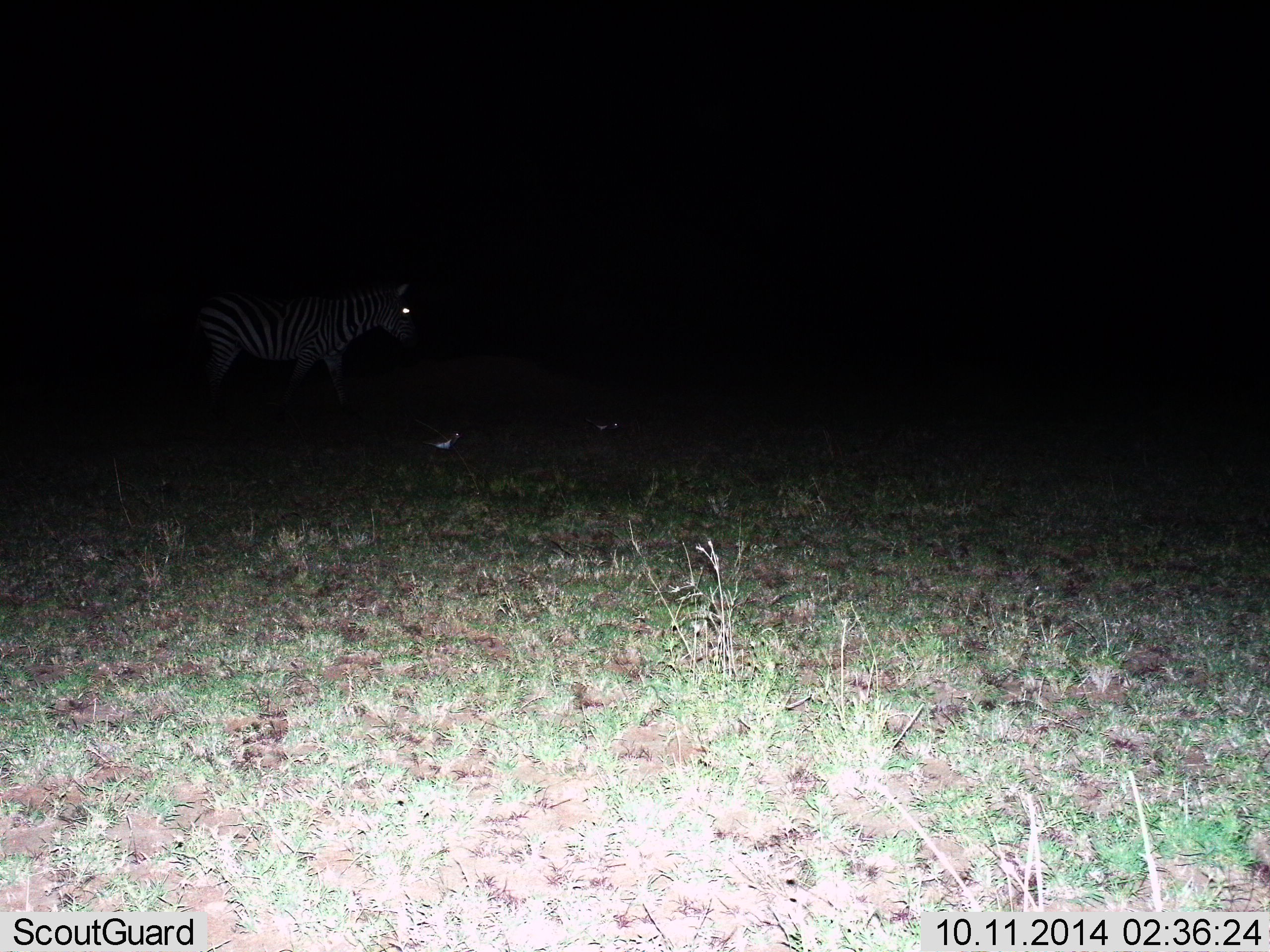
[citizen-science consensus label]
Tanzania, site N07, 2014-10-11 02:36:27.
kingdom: Animalia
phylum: Chordata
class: Mammalia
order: Perissodactyla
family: Equidae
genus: Equus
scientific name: Equus quagga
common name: plains zebra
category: zebra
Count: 1.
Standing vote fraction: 45%.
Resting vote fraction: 0%.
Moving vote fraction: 55%.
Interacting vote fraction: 0%.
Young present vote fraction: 0%.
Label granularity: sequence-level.